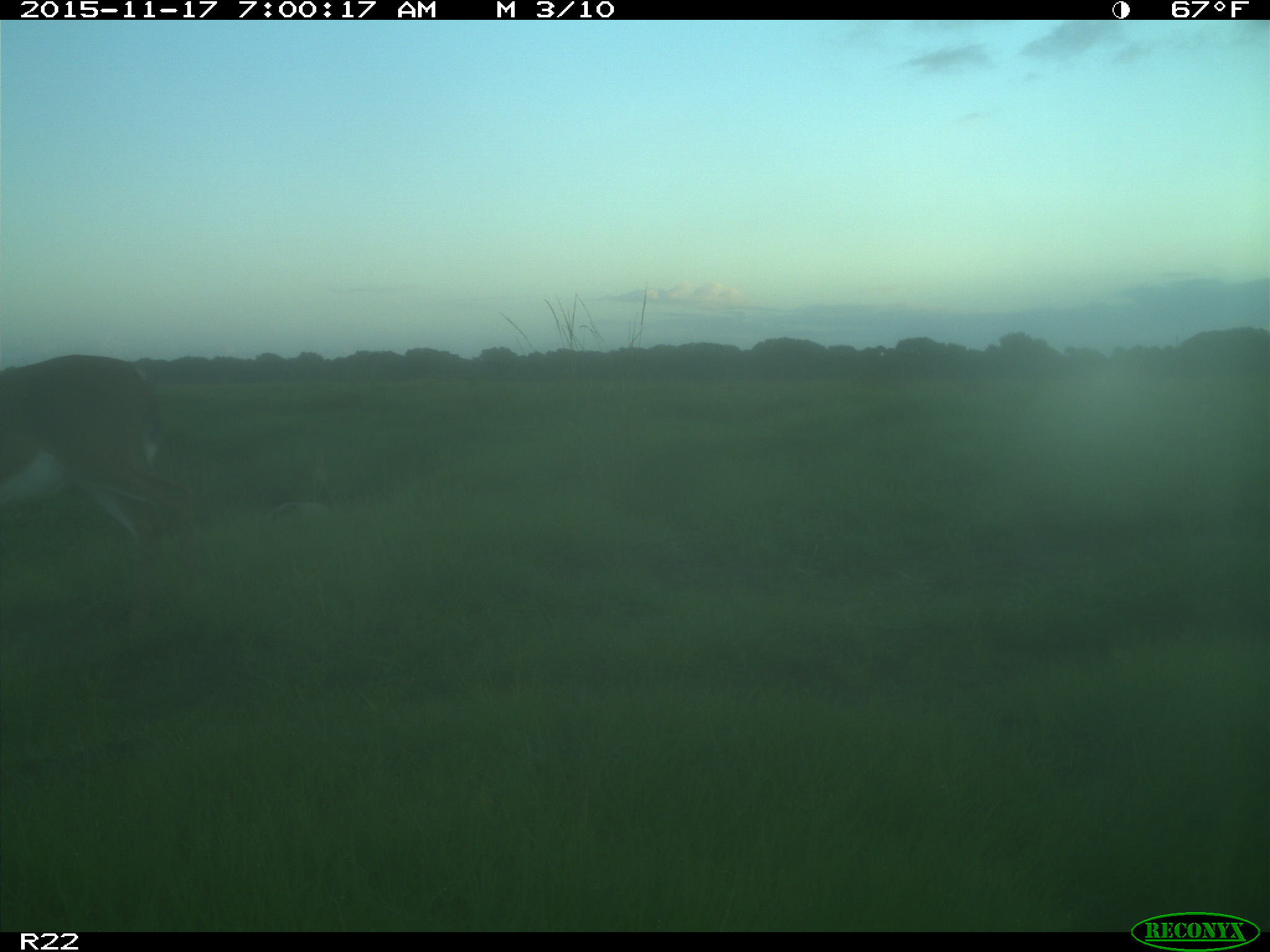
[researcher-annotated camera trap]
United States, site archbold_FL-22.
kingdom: Animalia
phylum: Chordata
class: Mammalia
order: Artiodactyla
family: Cervidae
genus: Odocoileus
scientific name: Odocoileus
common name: deer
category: unidentified deer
Unidentified deer (deer) (Odocoileus).